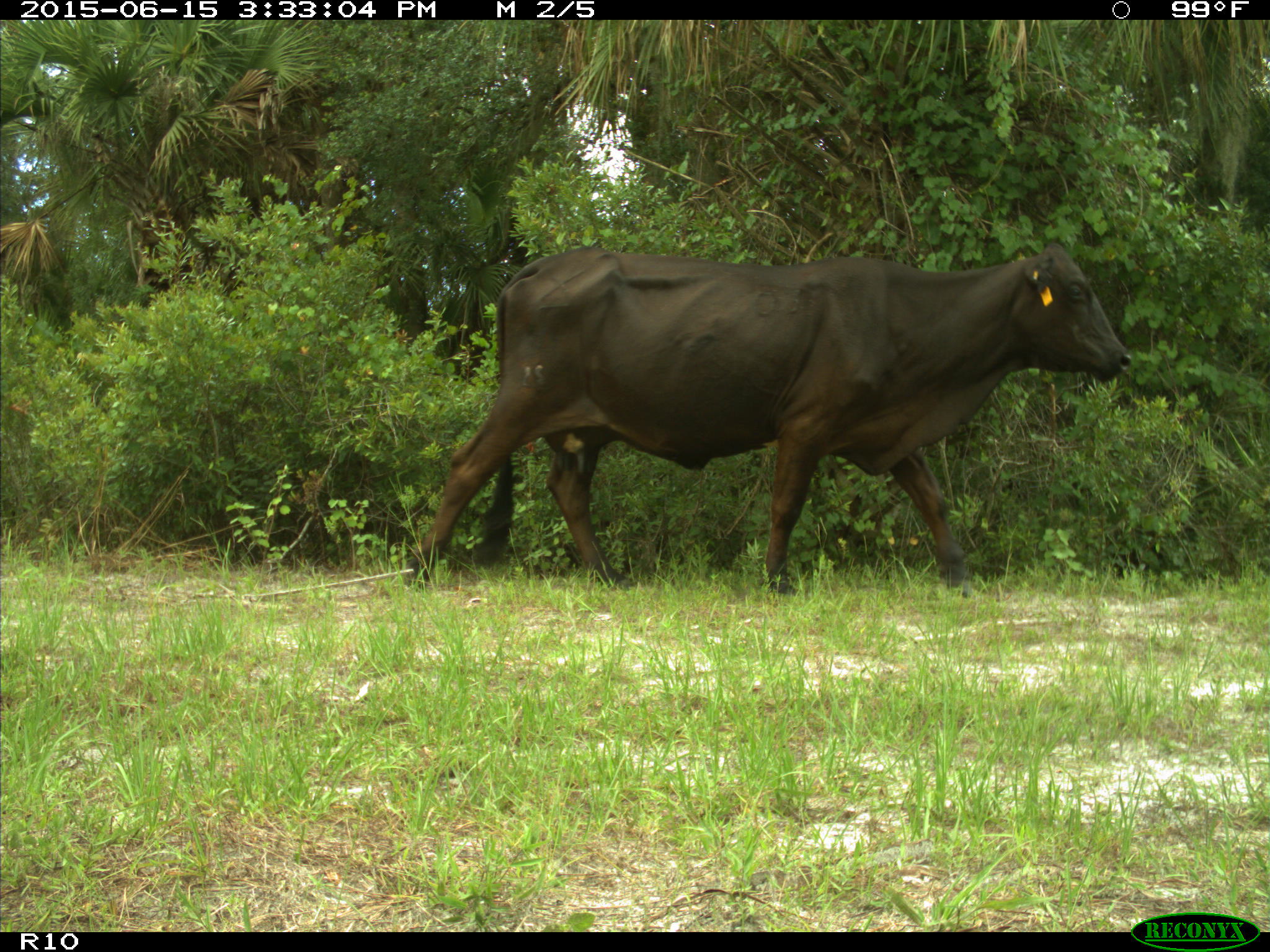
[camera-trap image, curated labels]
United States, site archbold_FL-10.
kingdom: Animalia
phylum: Chordata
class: Mammalia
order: Artiodactyla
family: Bovidae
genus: Bos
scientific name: Bos taurus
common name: domestic cow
Bos taurus (domestic cow).